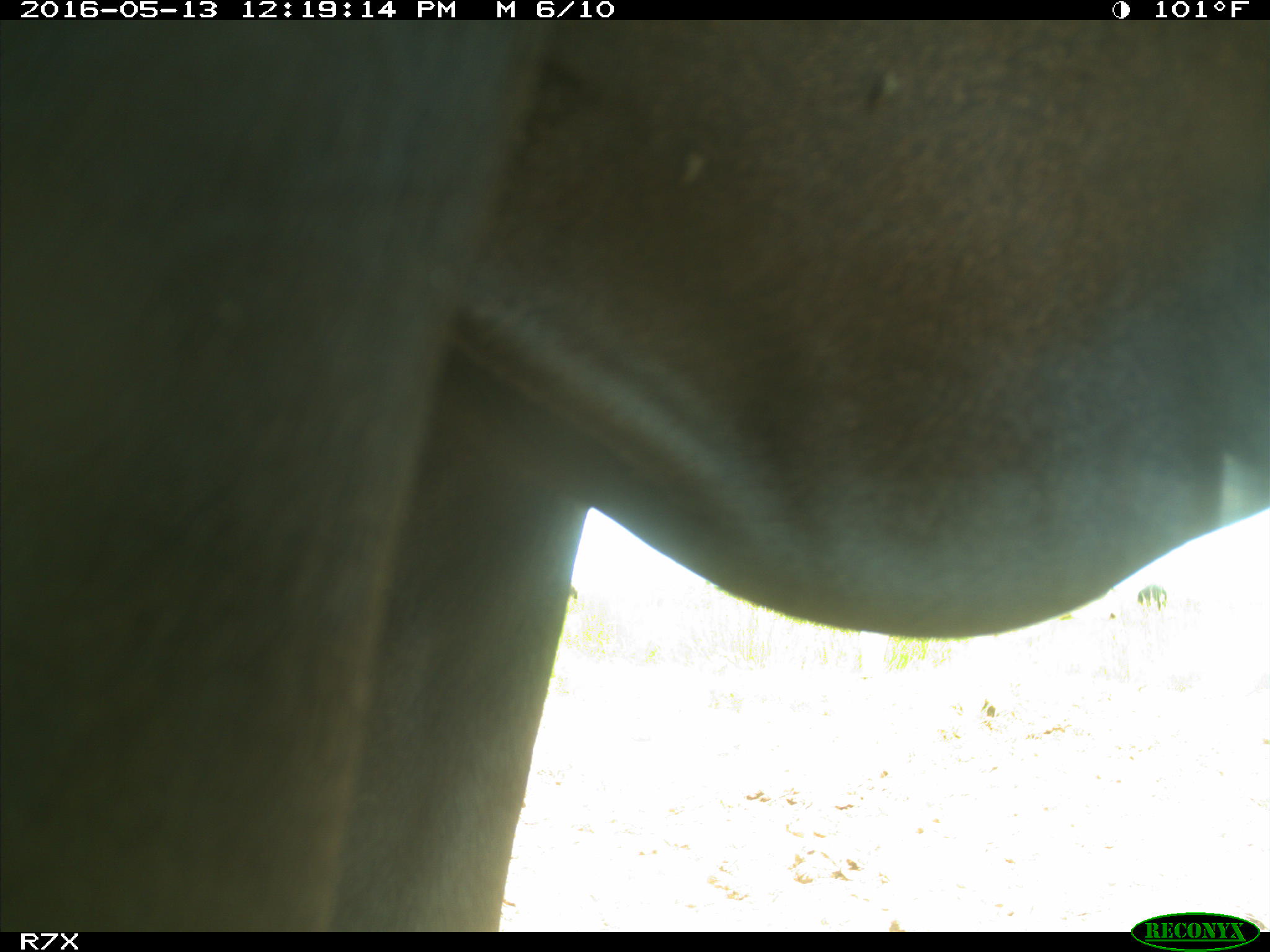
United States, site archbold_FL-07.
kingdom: Animalia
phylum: Chordata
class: Mammalia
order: Artiodactyla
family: Bovidae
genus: Bos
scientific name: Bos taurus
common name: domestic cow